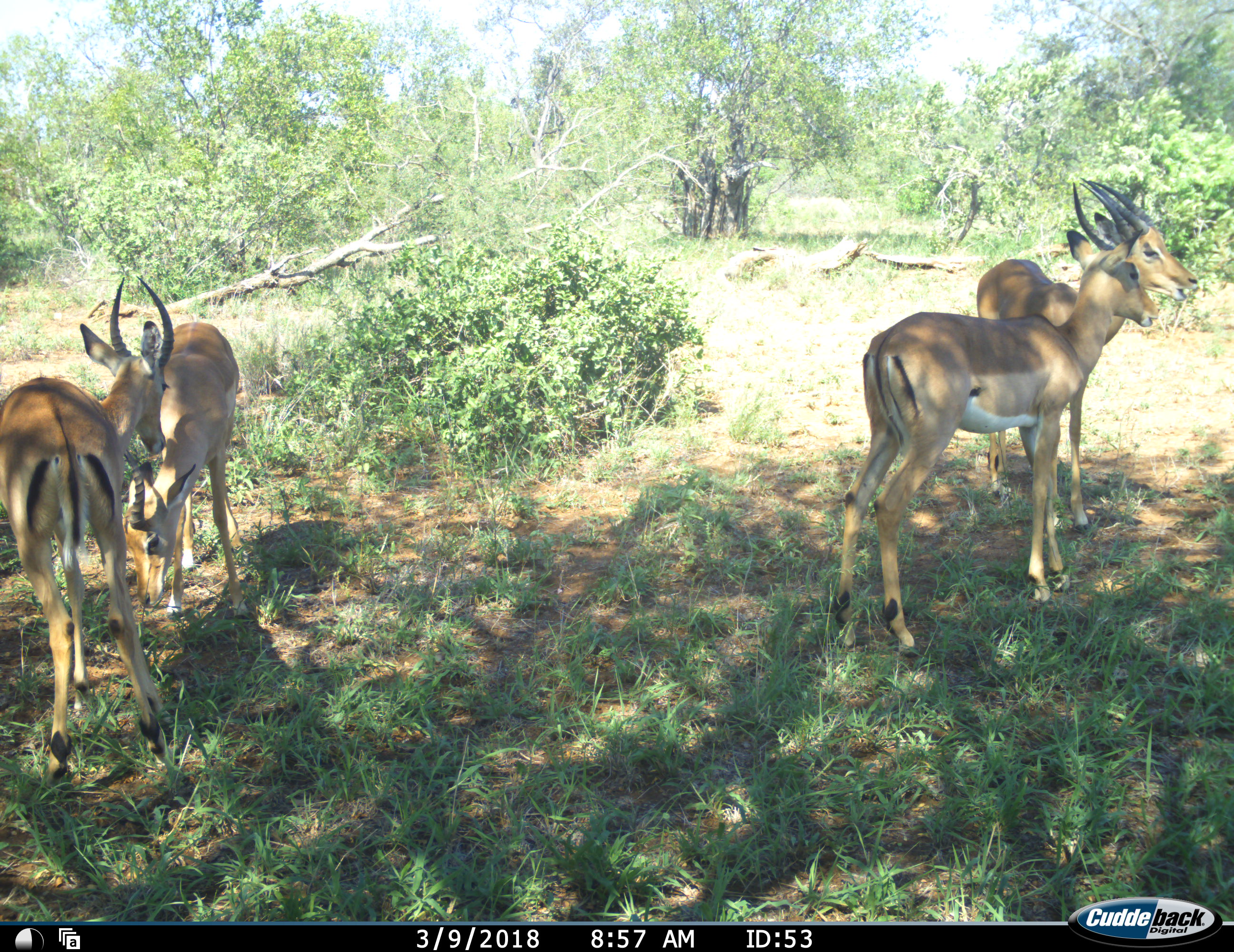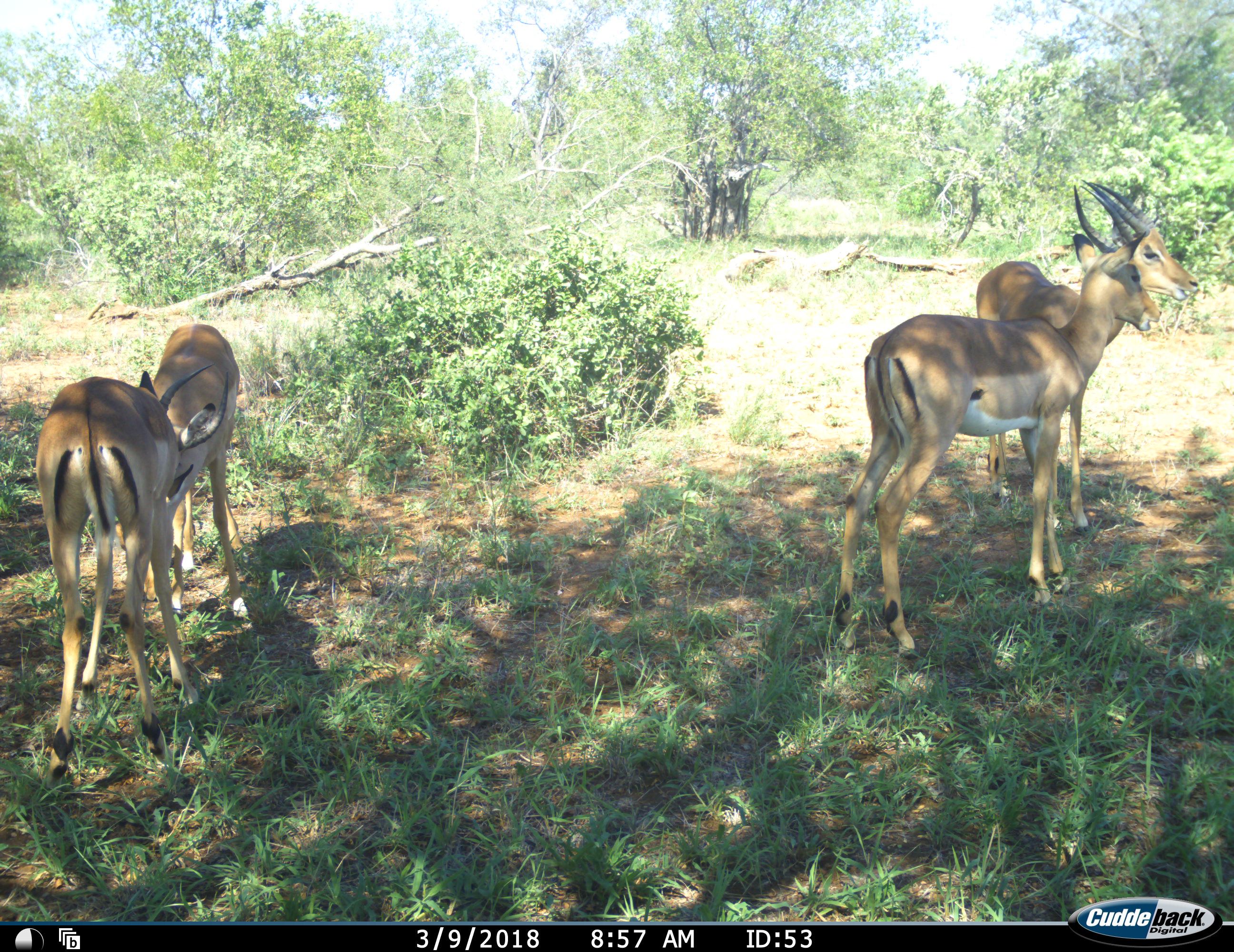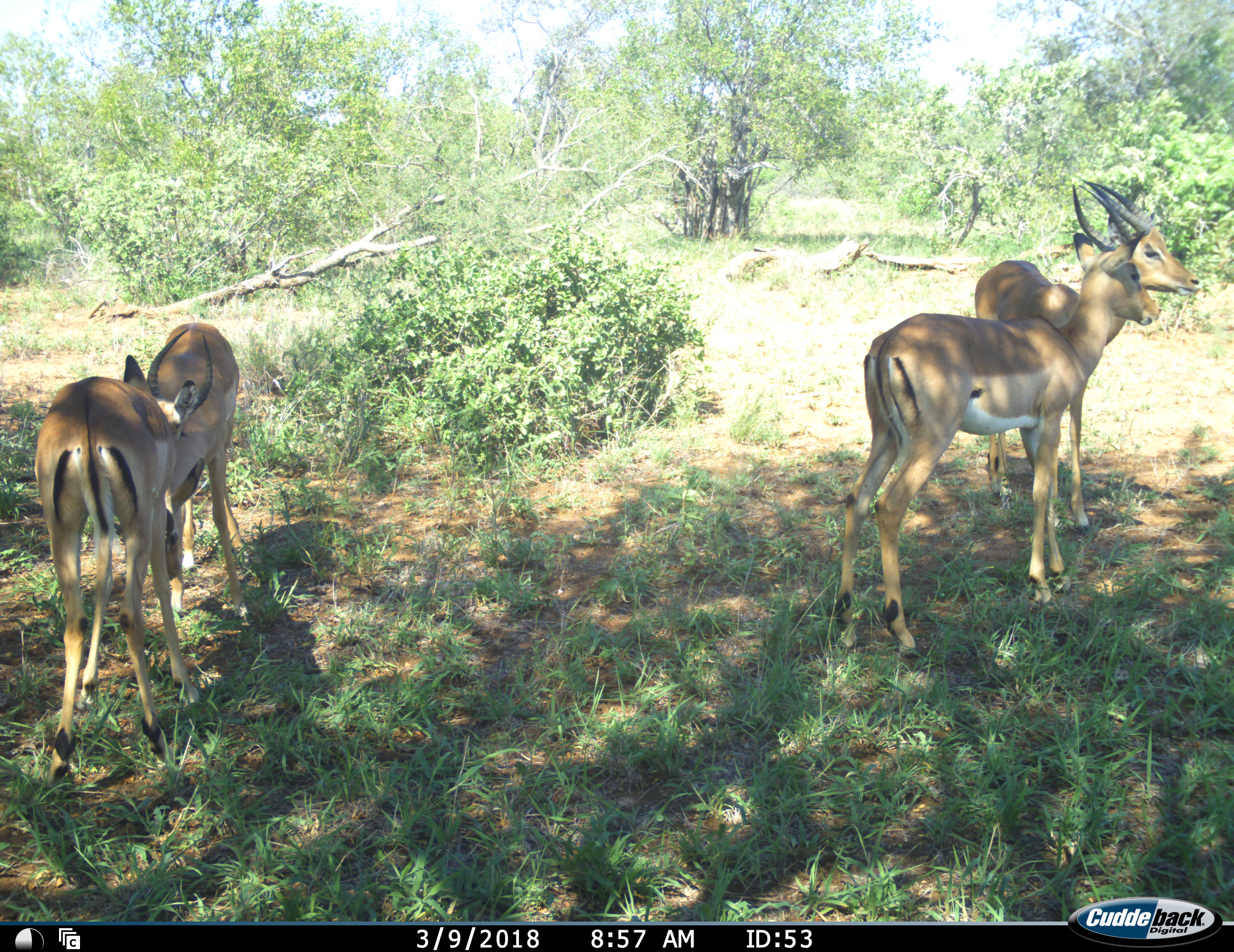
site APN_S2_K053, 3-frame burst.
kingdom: Animalia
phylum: Chordata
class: Mammalia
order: Artiodactyla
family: Bovidae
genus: Aepyceros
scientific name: Aepyceros melampus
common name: impala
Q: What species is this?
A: Impala (Aepyceros melampus).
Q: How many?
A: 4.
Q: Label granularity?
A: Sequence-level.